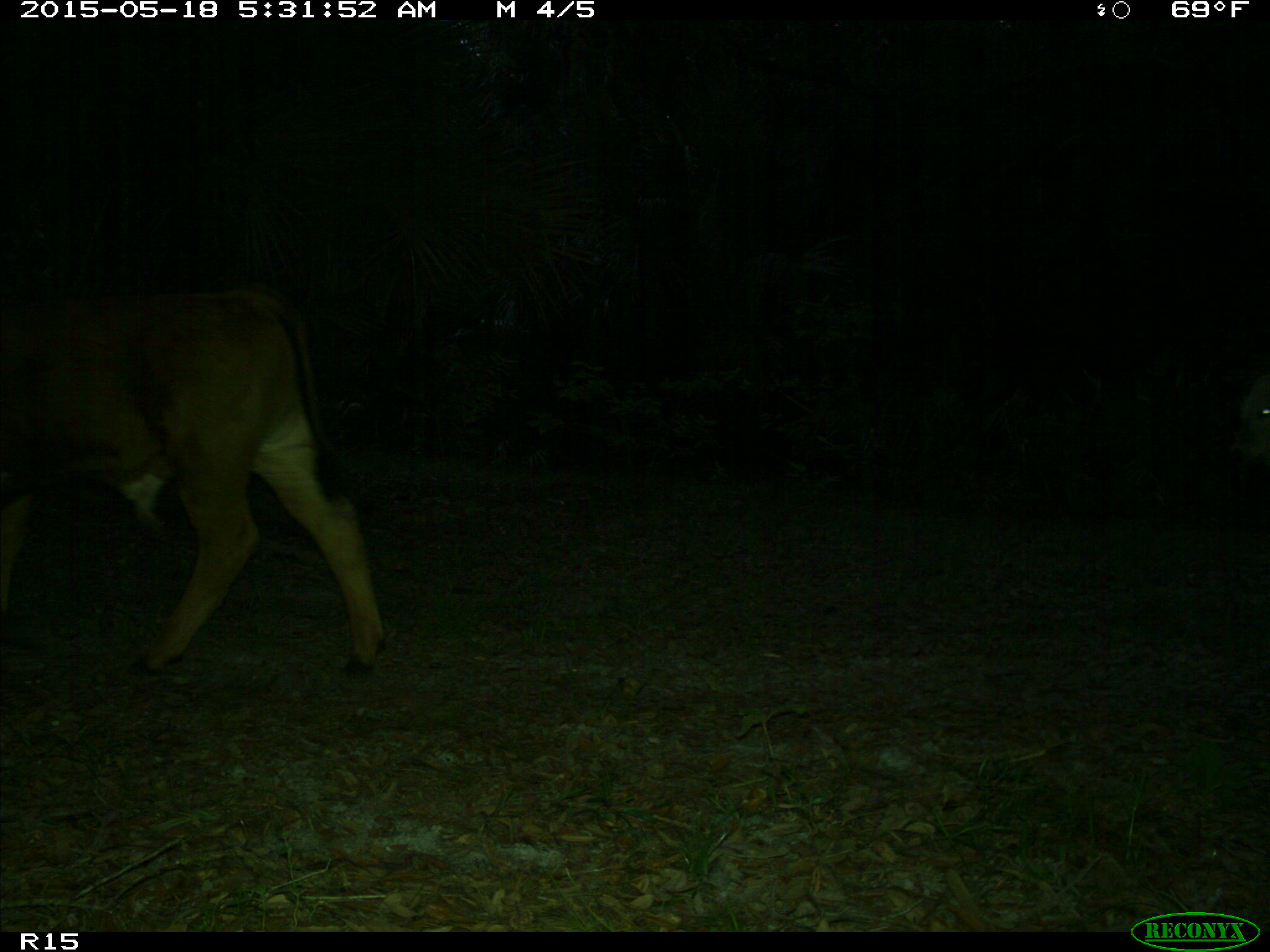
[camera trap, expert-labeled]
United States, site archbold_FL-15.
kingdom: Animalia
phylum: Chordata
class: Mammalia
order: Artiodactyla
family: Bovidae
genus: Bos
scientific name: Bos taurus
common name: domestic cow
Bos taurus (domestic cow).